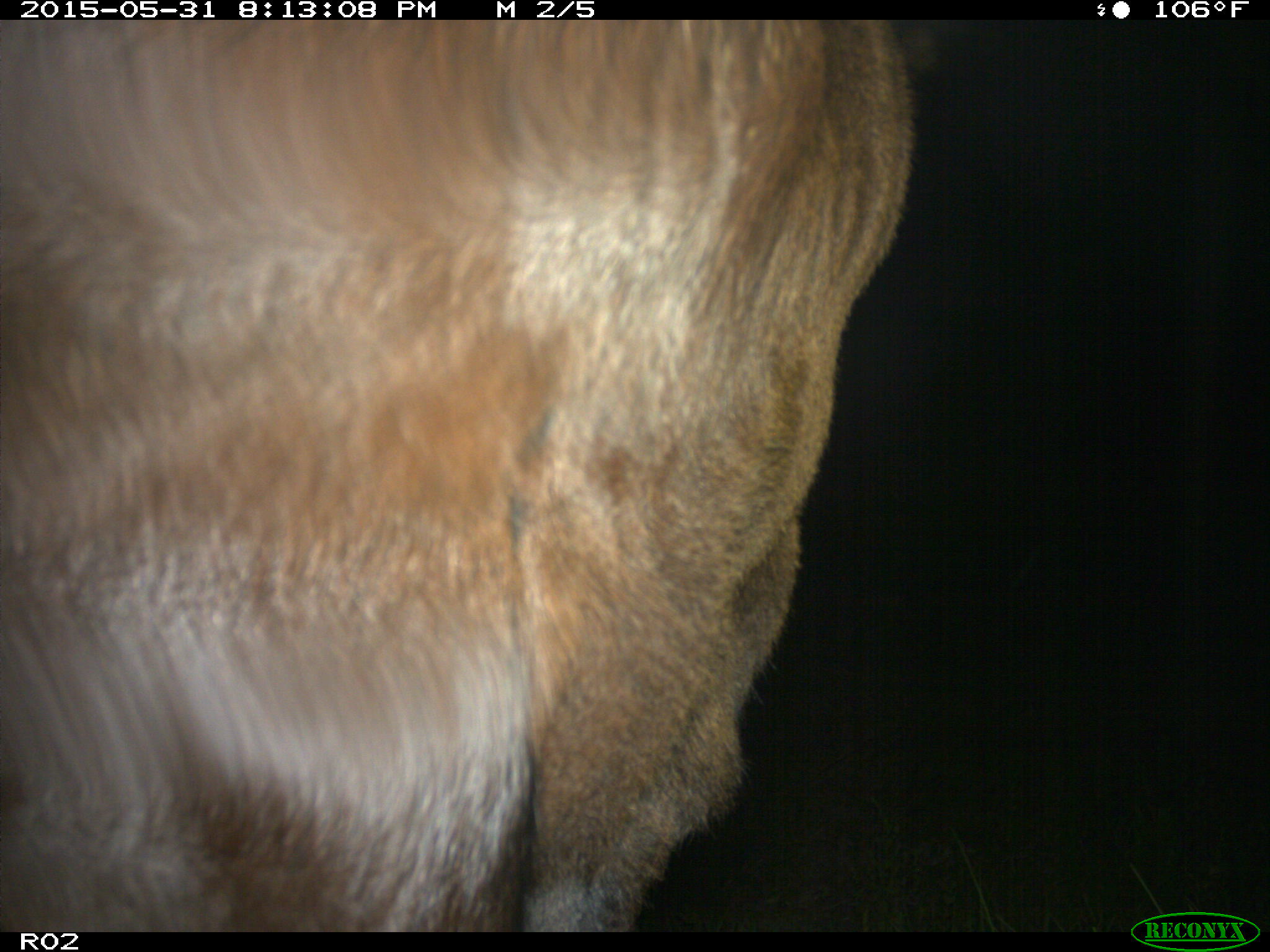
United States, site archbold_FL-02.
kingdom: Animalia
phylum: Chordata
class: Mammalia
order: Artiodactyla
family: Bovidae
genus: Bos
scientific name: Bos taurus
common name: domestic cow